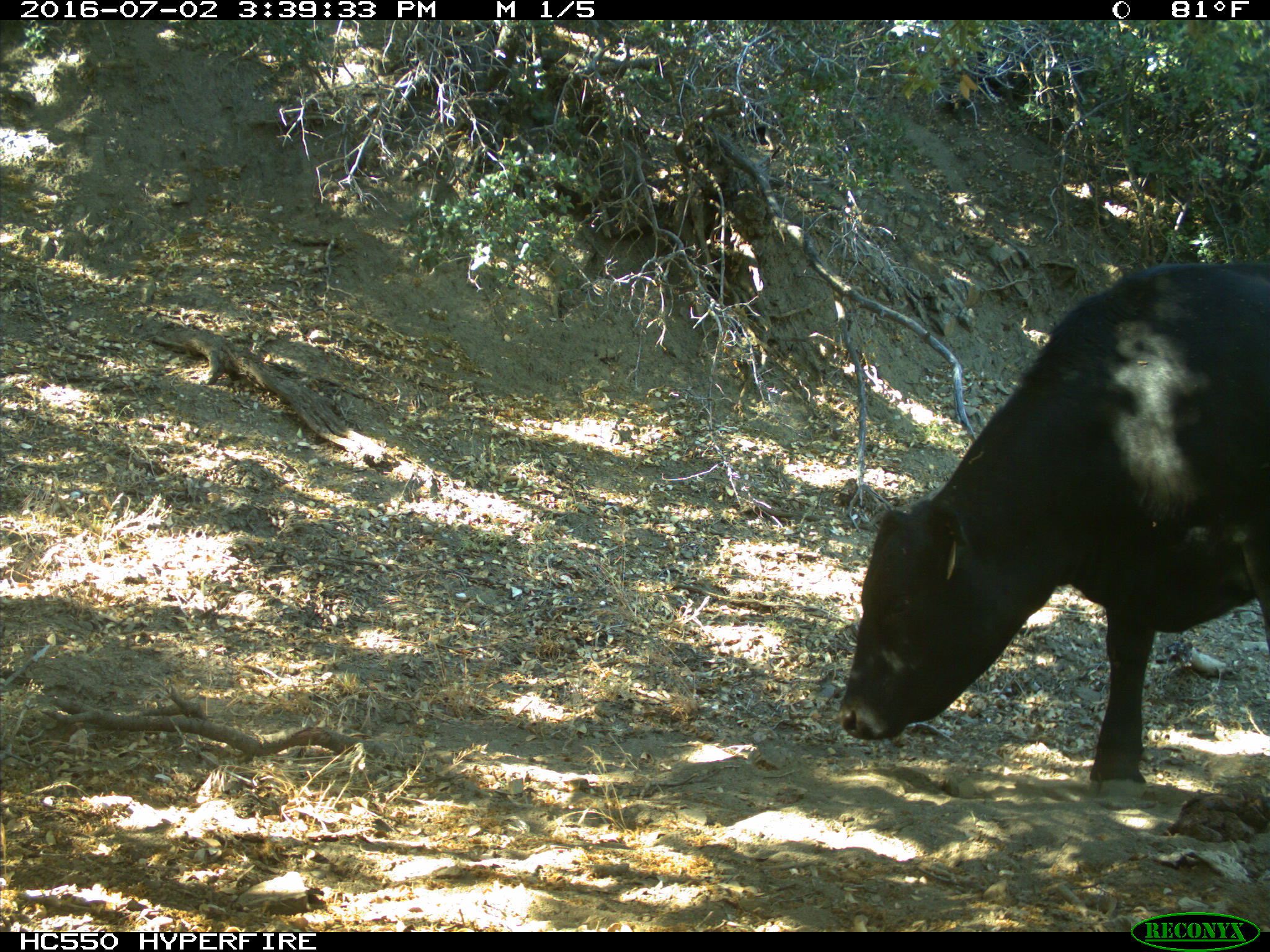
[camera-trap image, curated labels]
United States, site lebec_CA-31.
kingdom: Animalia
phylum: Chordata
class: Mammalia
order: Artiodactyla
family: Bovidae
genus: Bos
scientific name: Bos taurus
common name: domestic cow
Bos taurus (domestic cow).